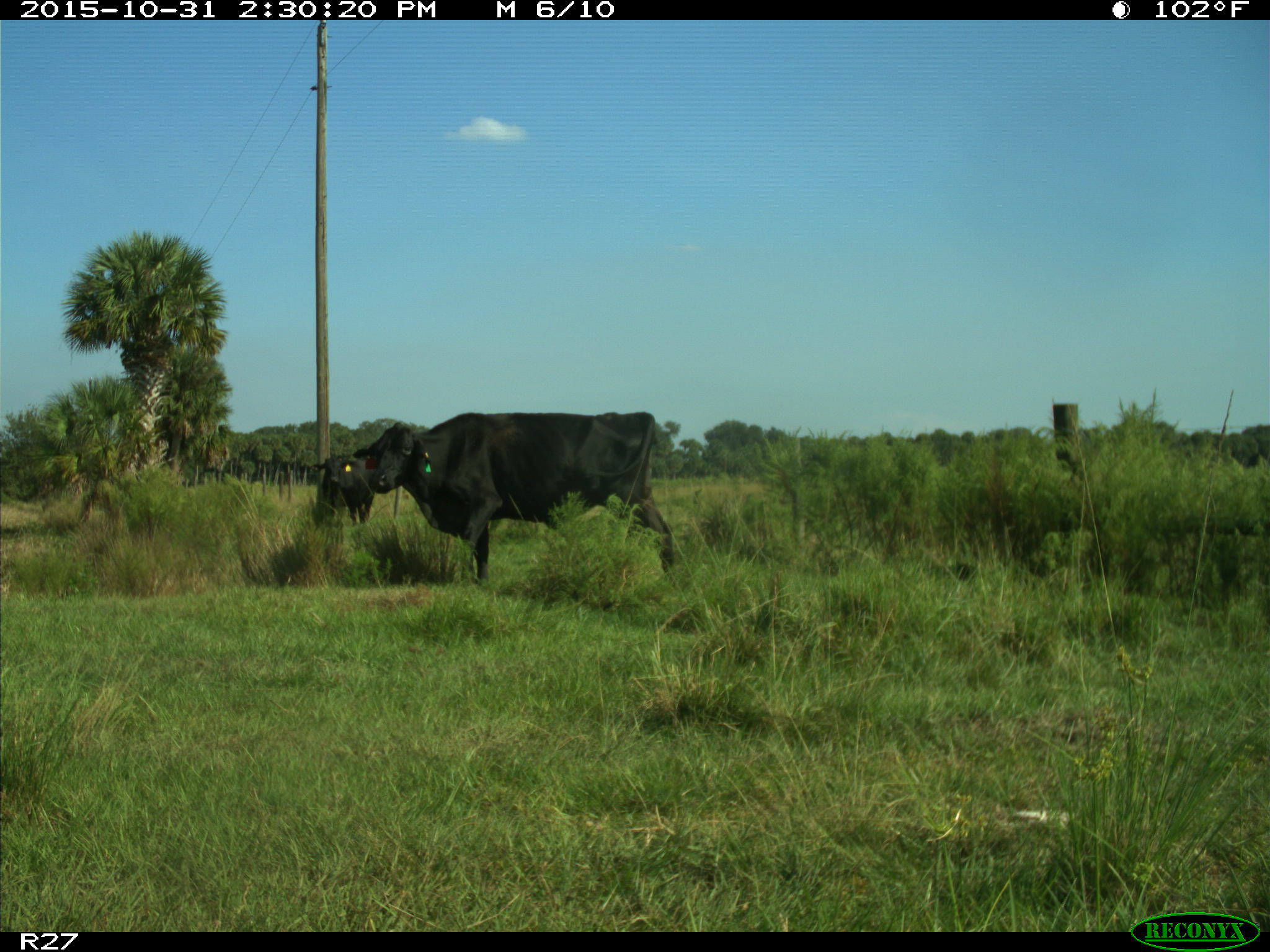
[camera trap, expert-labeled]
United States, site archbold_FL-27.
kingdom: Animalia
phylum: Chordata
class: Mammalia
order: Artiodactyla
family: Bovidae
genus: Bos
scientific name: Bos taurus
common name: domestic cow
Bos taurus (domestic cow).